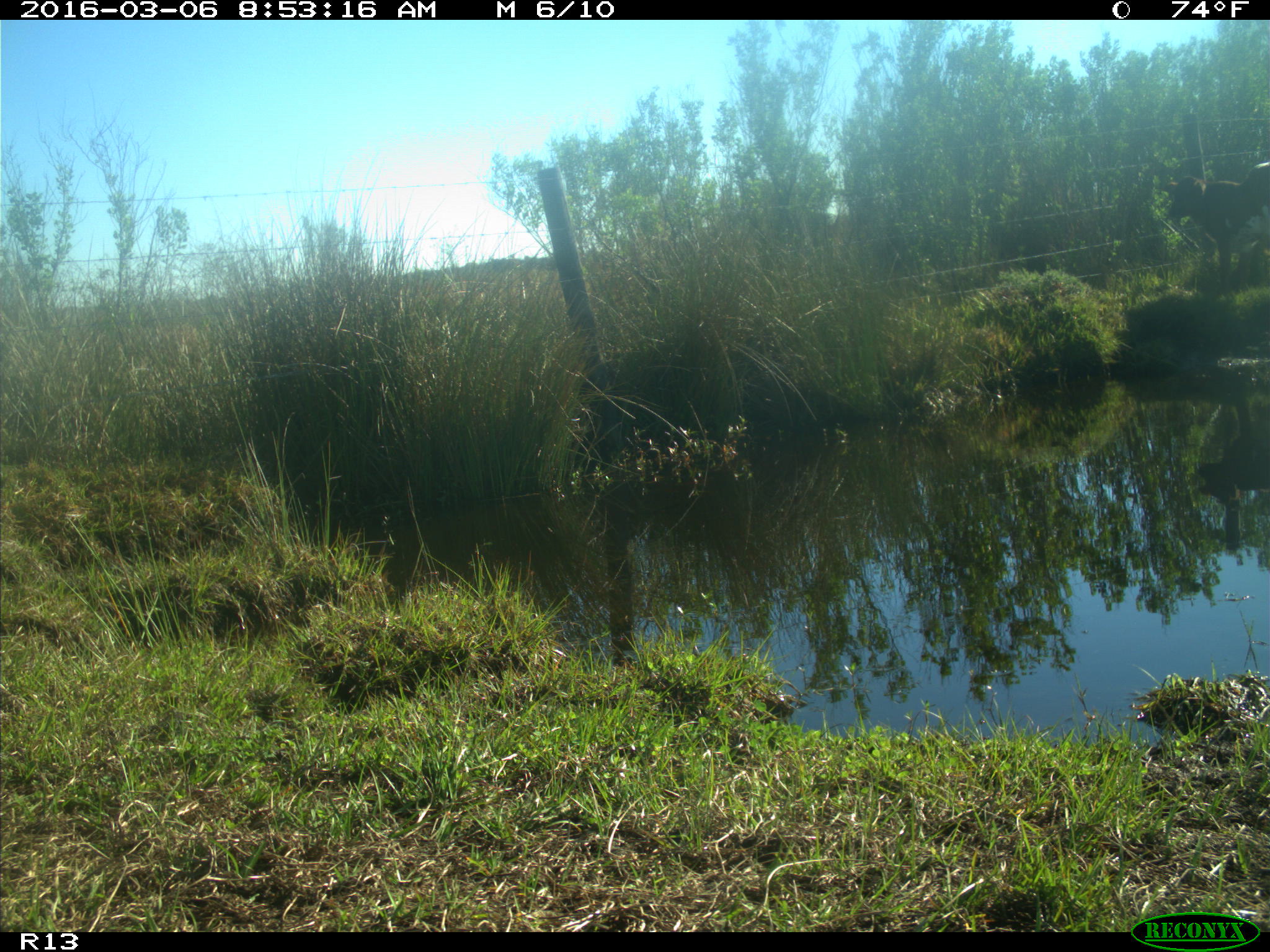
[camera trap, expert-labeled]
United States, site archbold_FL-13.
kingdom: Animalia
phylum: Chordata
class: Mammalia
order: Artiodactyla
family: Bovidae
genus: Bos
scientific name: Bos taurus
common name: domestic cow